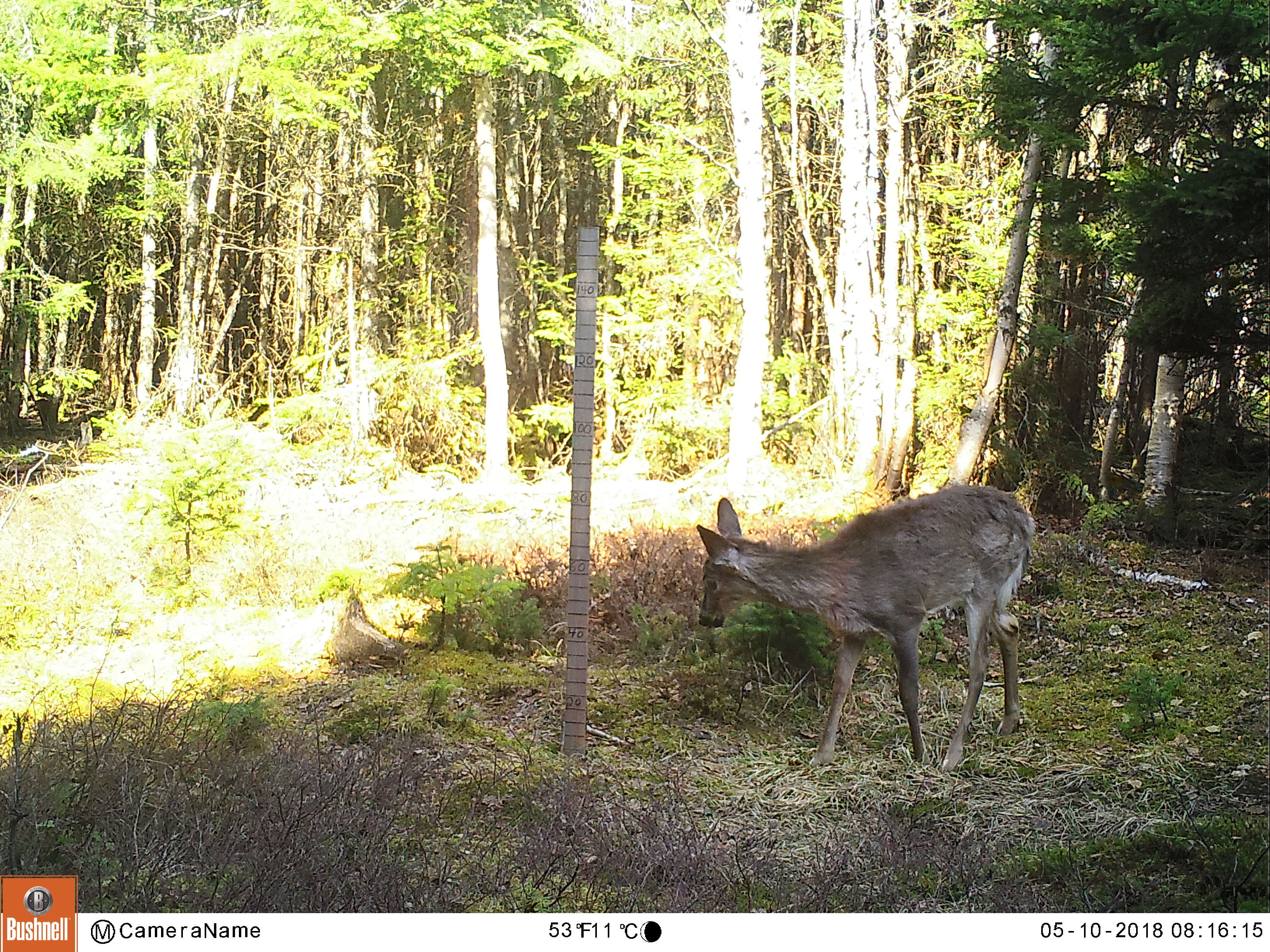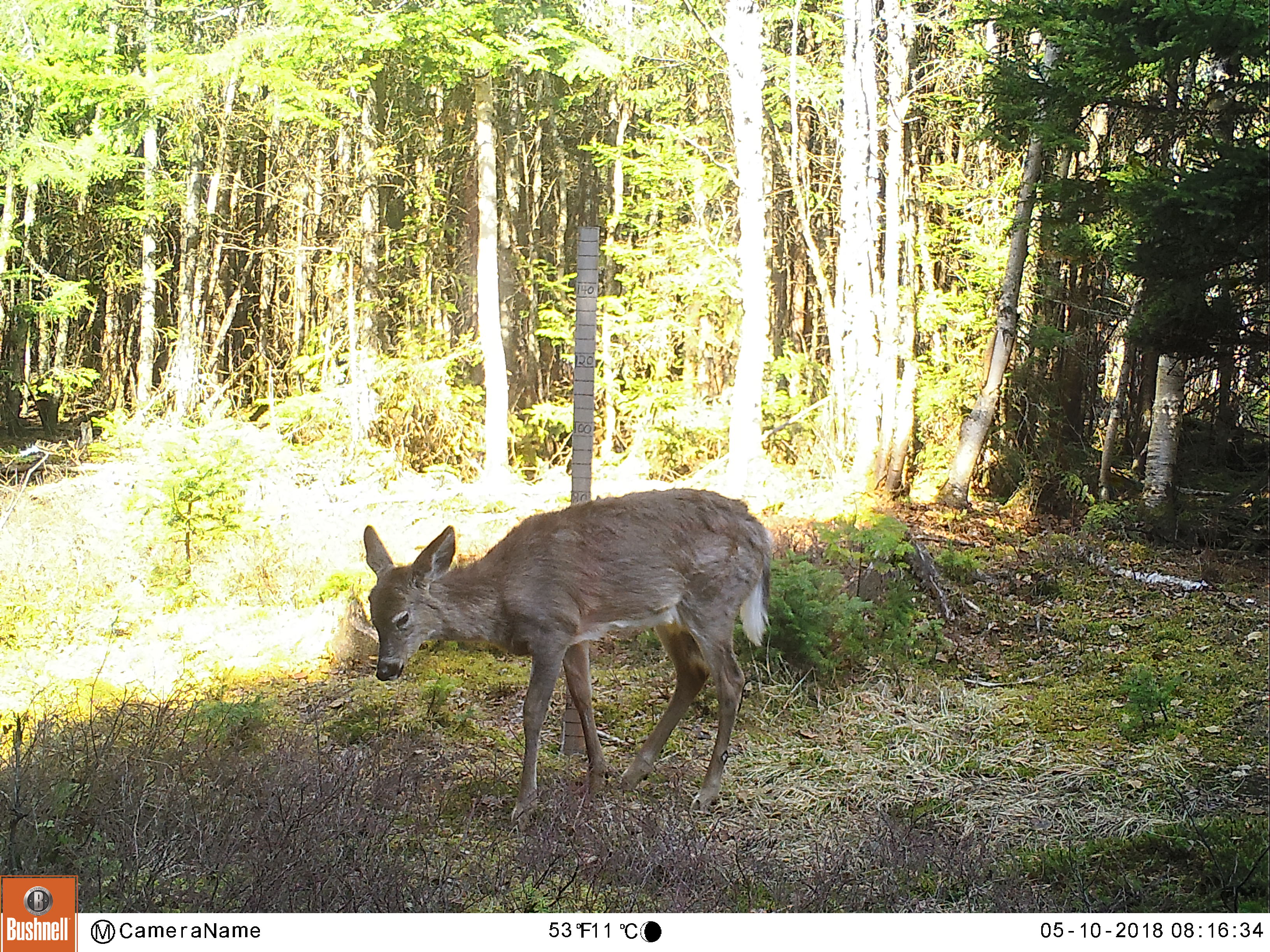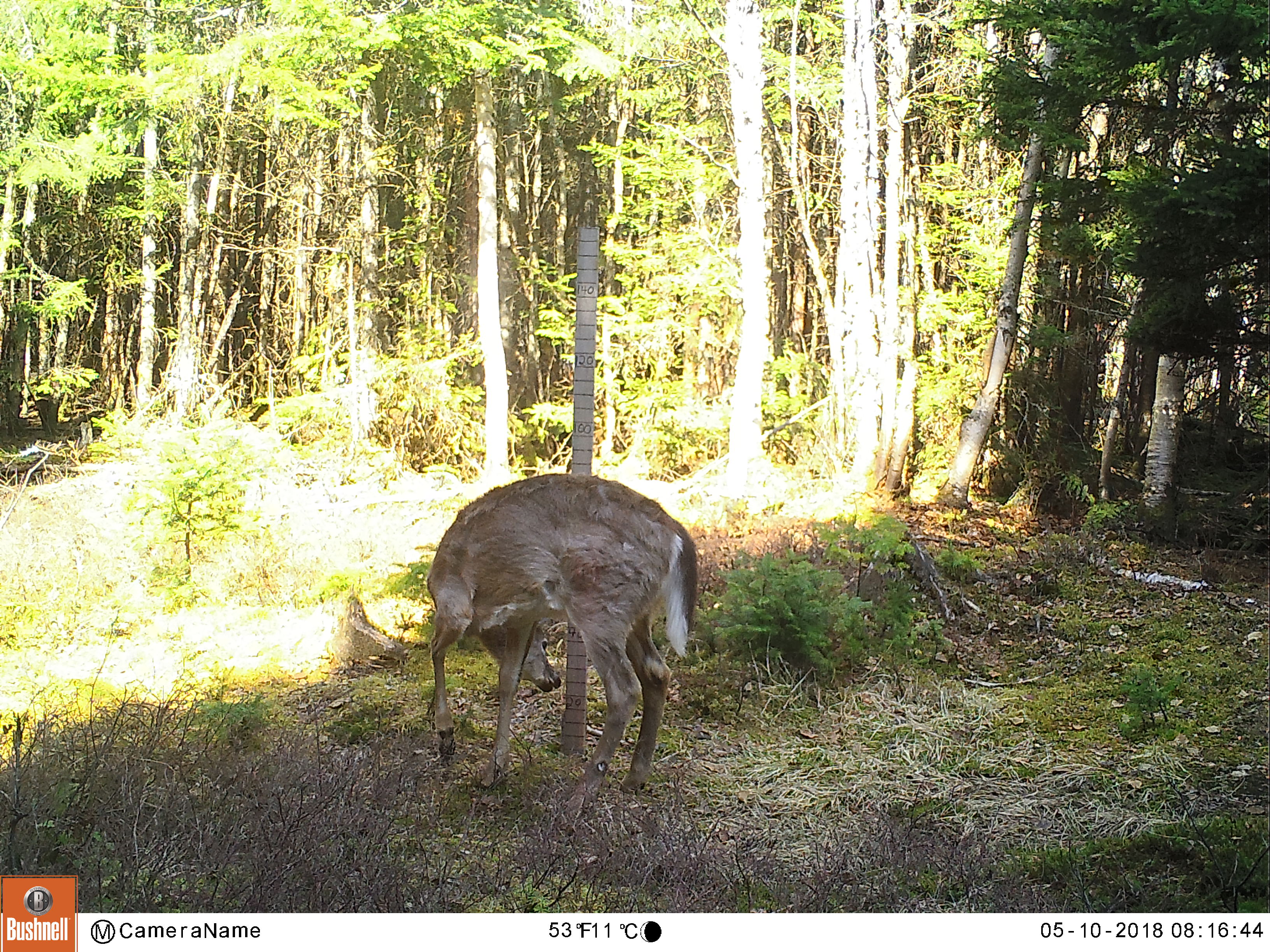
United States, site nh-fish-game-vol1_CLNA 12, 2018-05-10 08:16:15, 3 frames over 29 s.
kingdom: Animalia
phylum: Chordata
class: Mammalia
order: Artiodactyla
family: Cervidae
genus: Odocoileus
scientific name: Odocoileus virginianus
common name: white-tailed deer